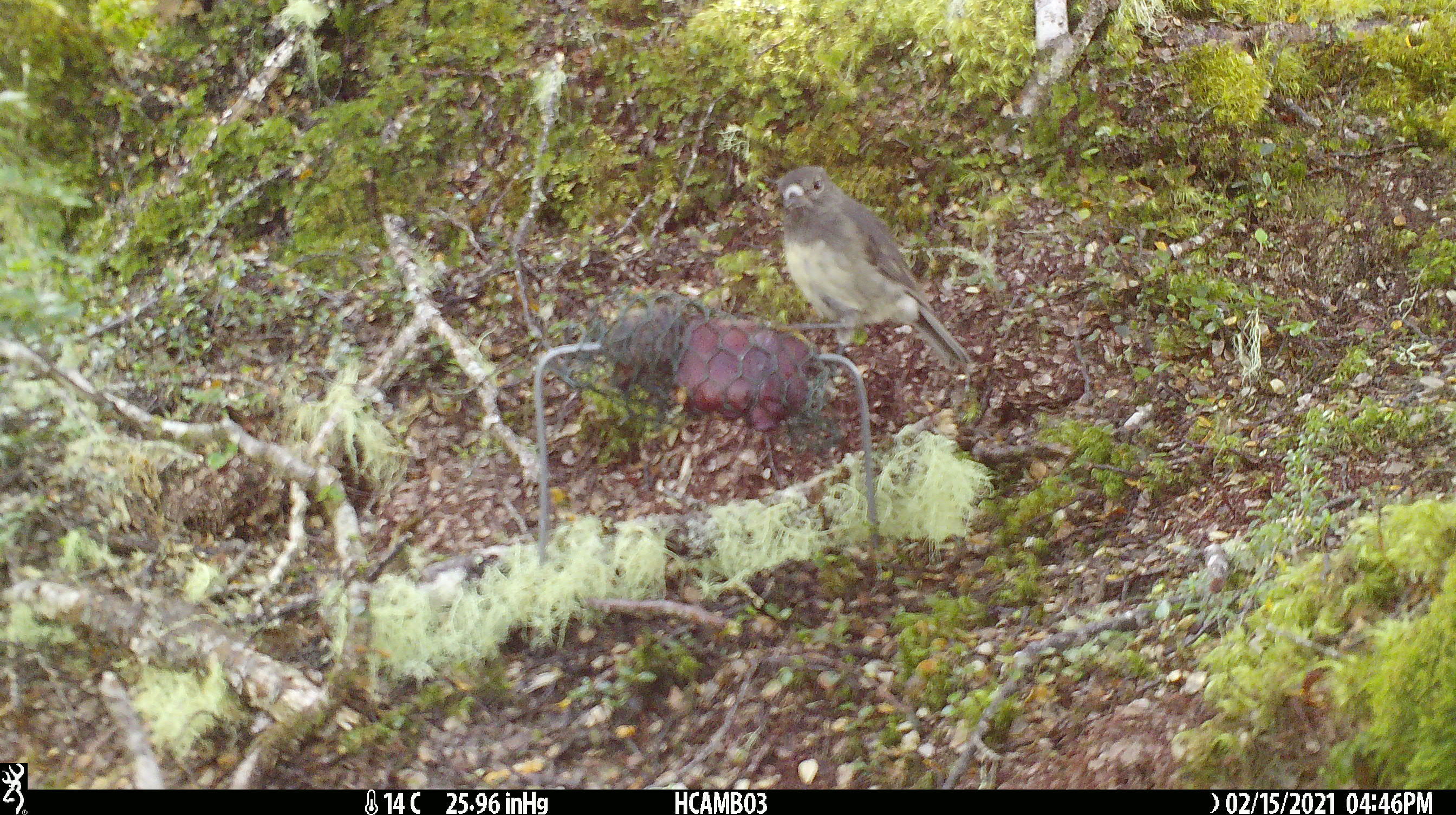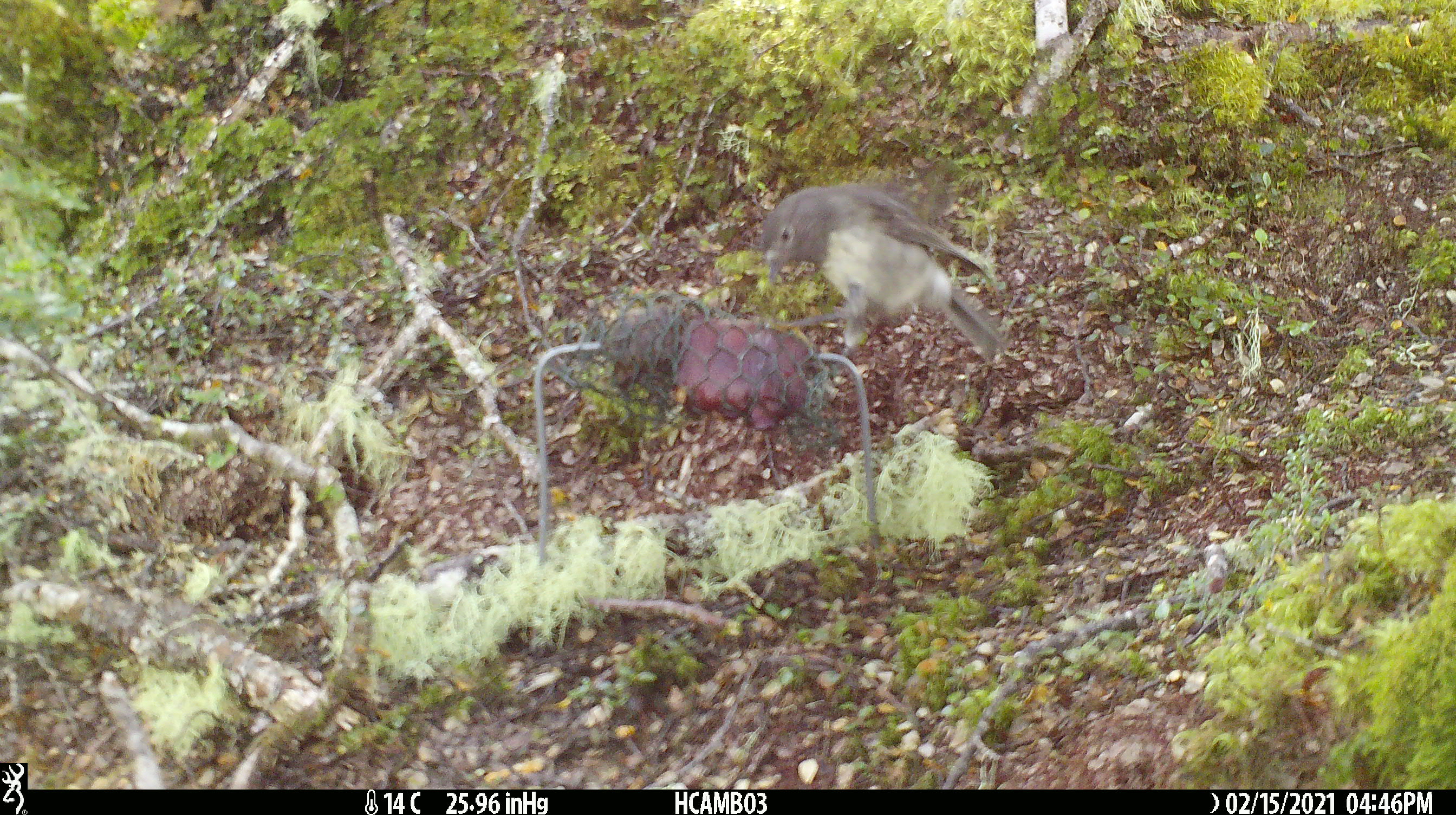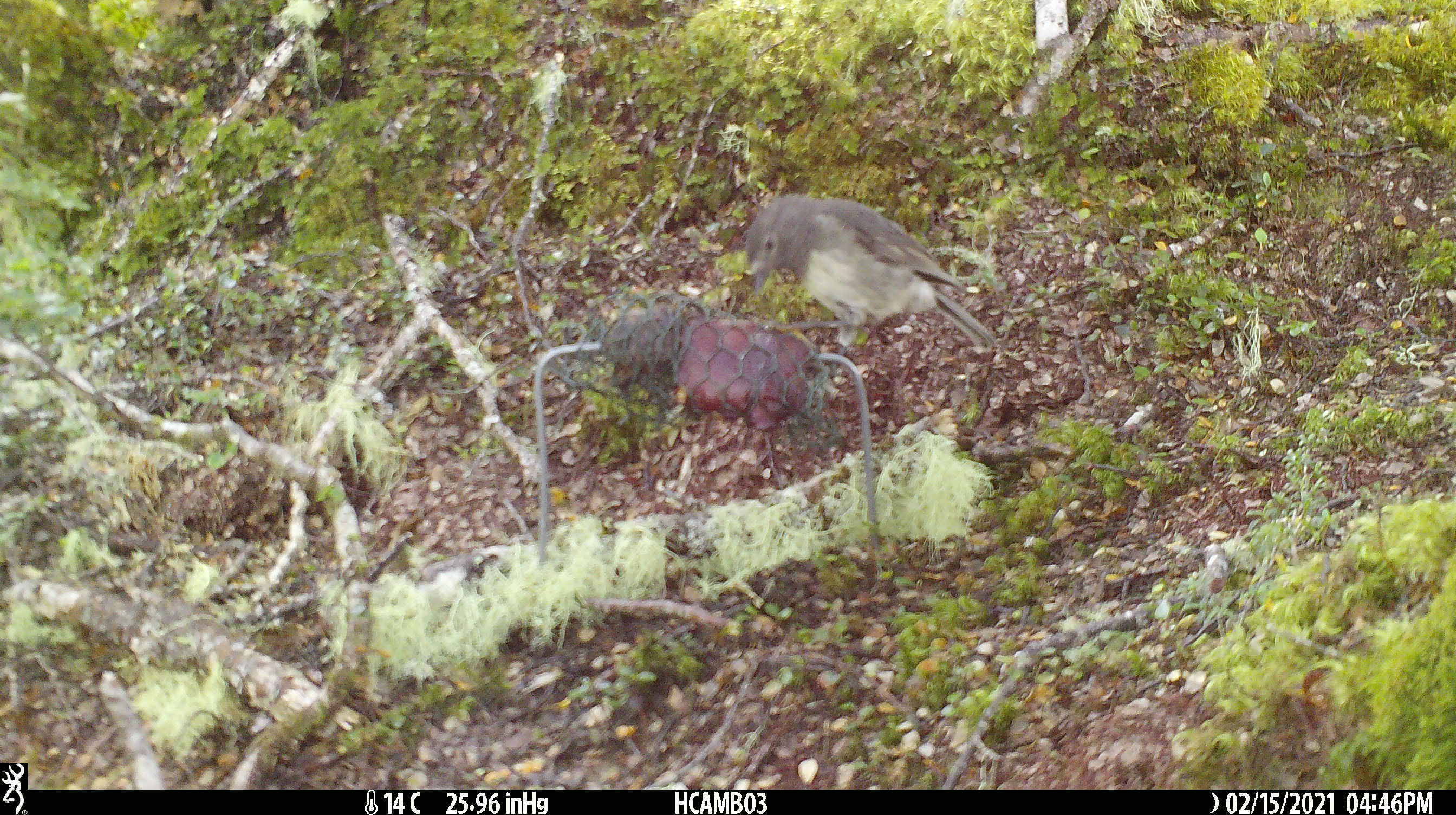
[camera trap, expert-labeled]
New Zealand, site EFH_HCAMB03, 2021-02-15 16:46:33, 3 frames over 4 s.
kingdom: Animalia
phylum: Chordata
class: Aves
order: Passeriformes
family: Petroicidae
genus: Petroica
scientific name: Petroica australis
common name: new zealand robin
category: robin